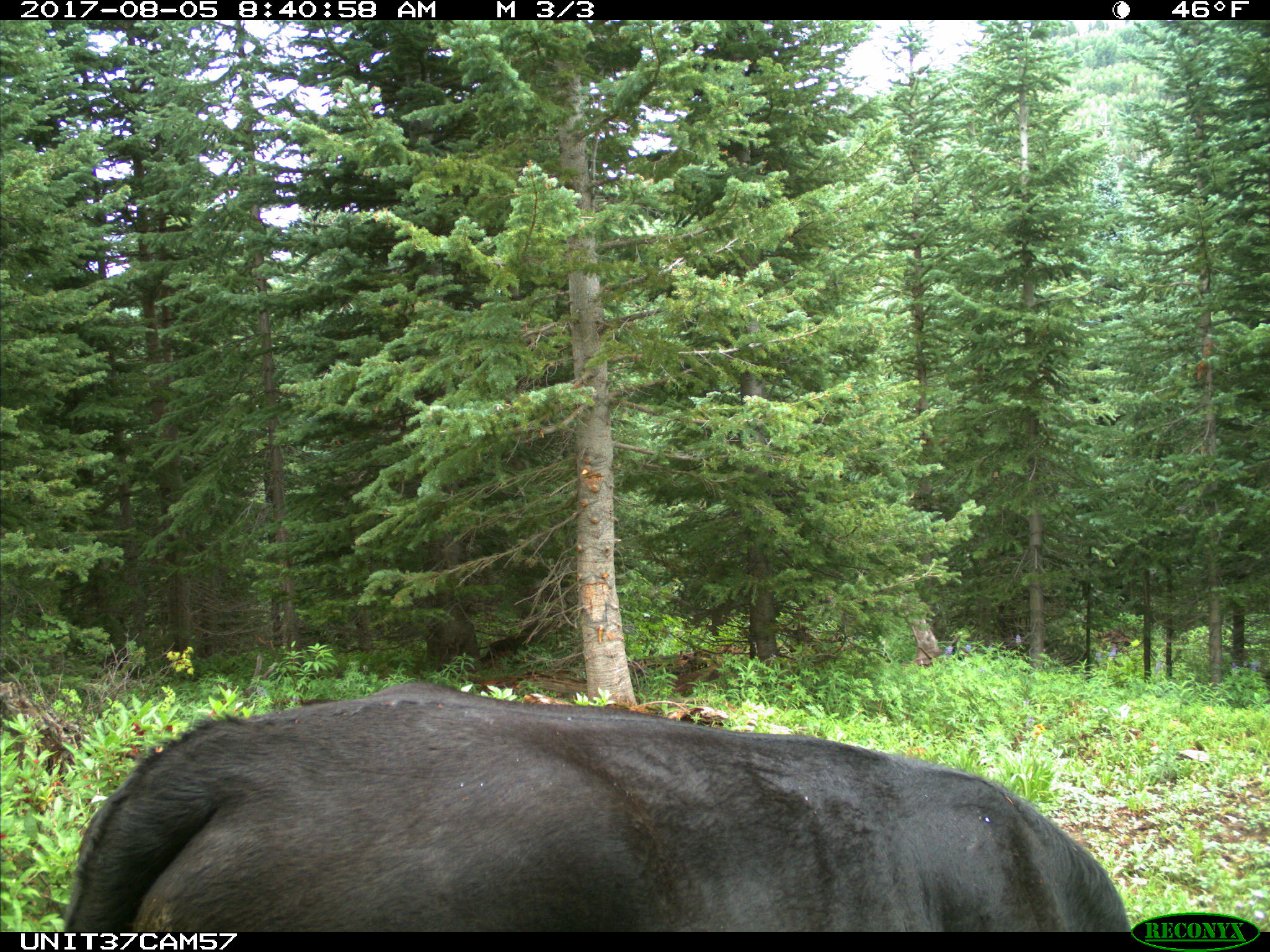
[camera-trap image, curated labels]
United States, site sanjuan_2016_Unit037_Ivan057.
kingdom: Animalia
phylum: Chordata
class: Mammalia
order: Artiodactyla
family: Bovidae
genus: Bos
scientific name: Bos taurus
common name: domestic cow